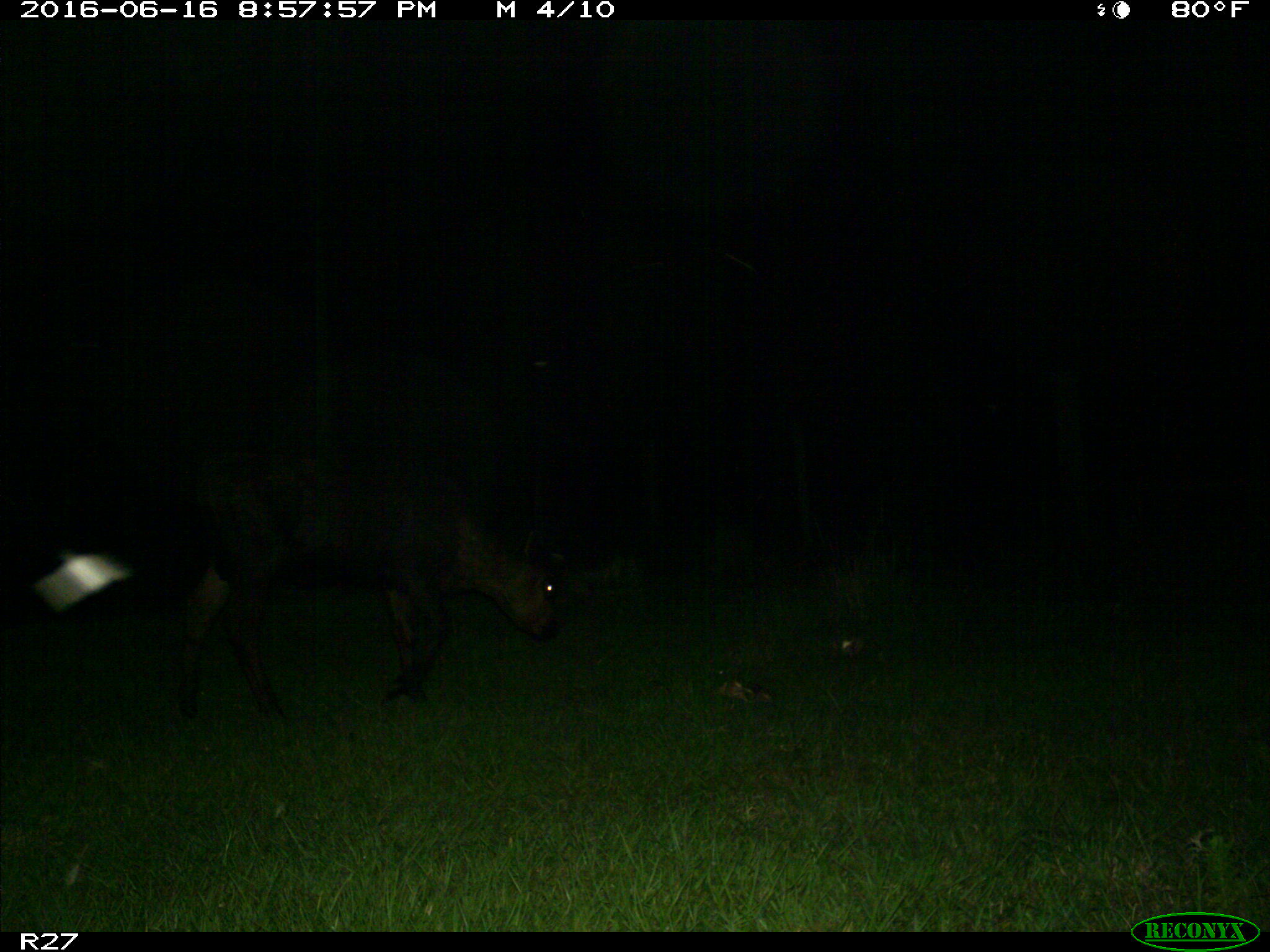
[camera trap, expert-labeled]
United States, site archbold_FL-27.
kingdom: Animalia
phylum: Chordata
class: Mammalia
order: Artiodactyla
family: Bovidae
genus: Bos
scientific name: Bos taurus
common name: domestic cow